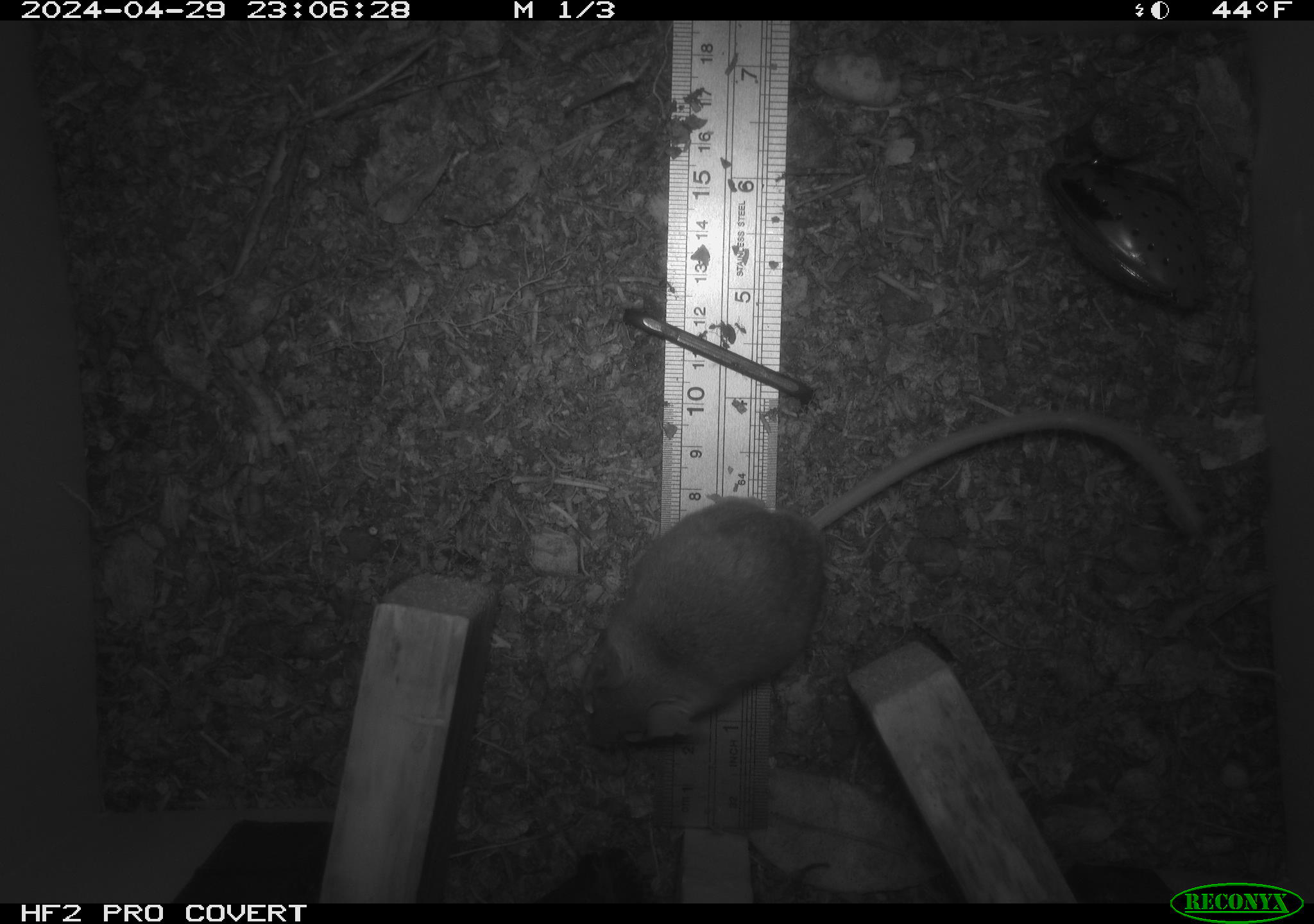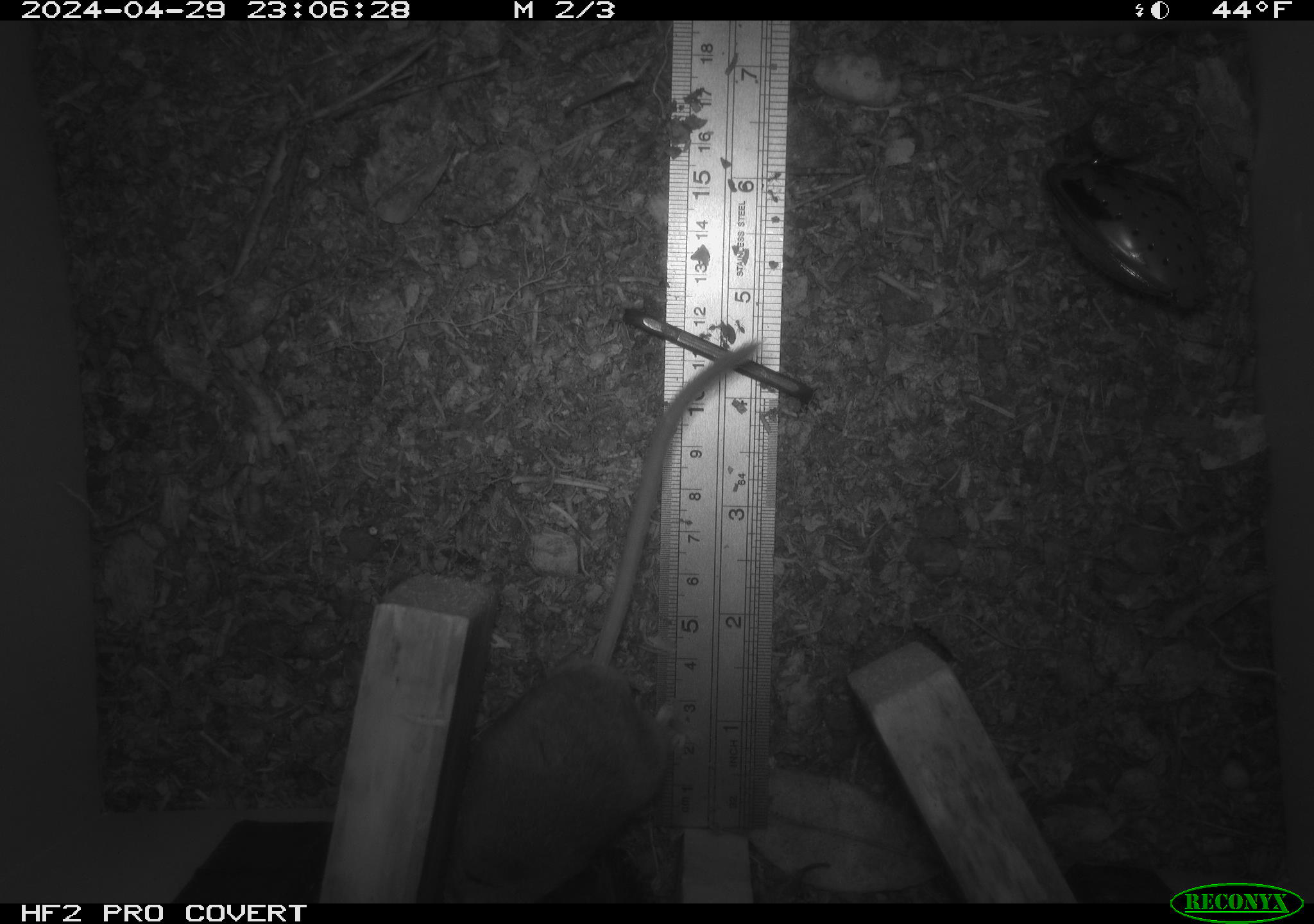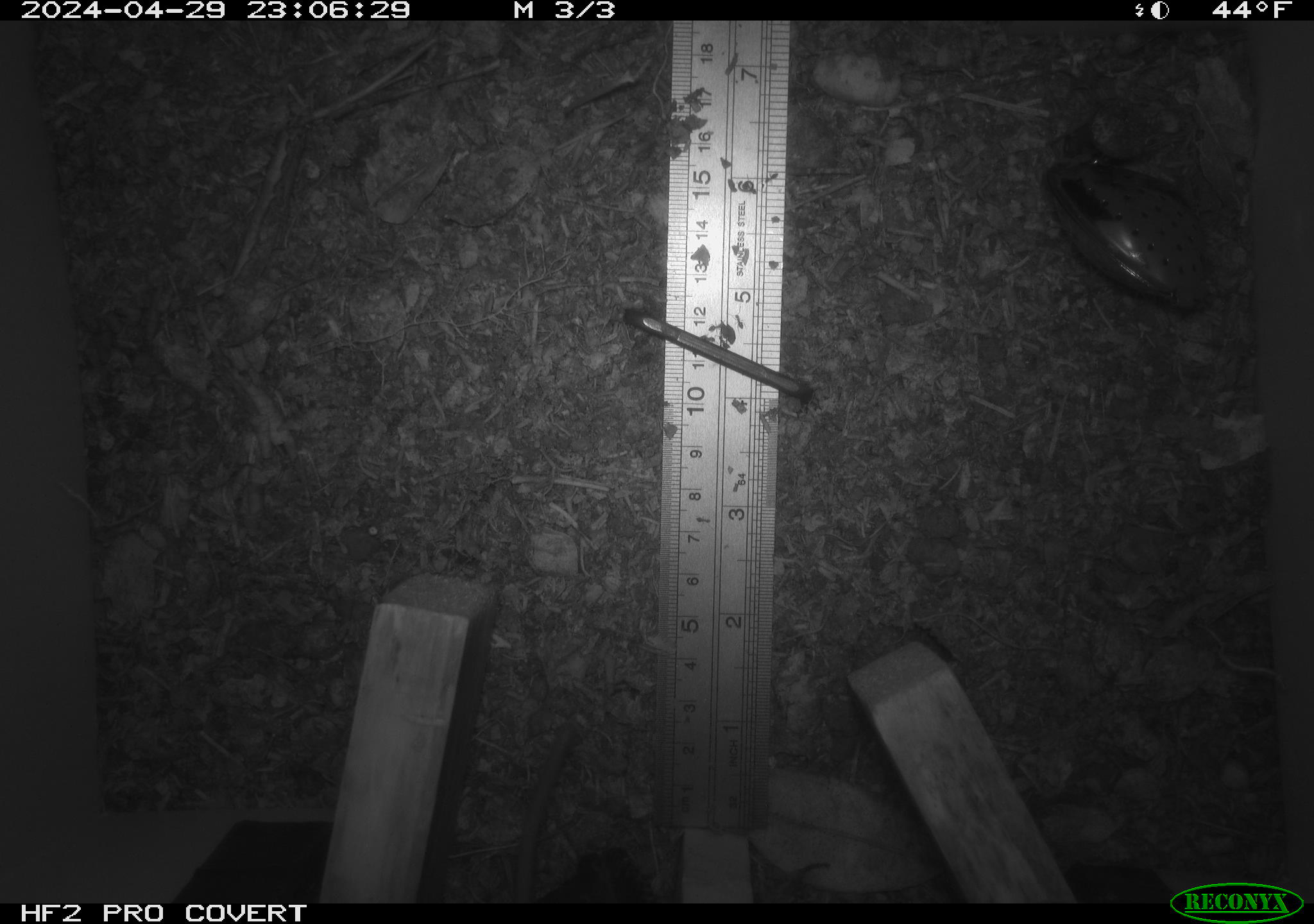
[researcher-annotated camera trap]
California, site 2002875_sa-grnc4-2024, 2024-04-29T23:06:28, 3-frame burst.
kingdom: Animalia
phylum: Chordata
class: Mammalia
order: Rodentia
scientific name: Rodentia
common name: rodent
Rodent (Rodentia).